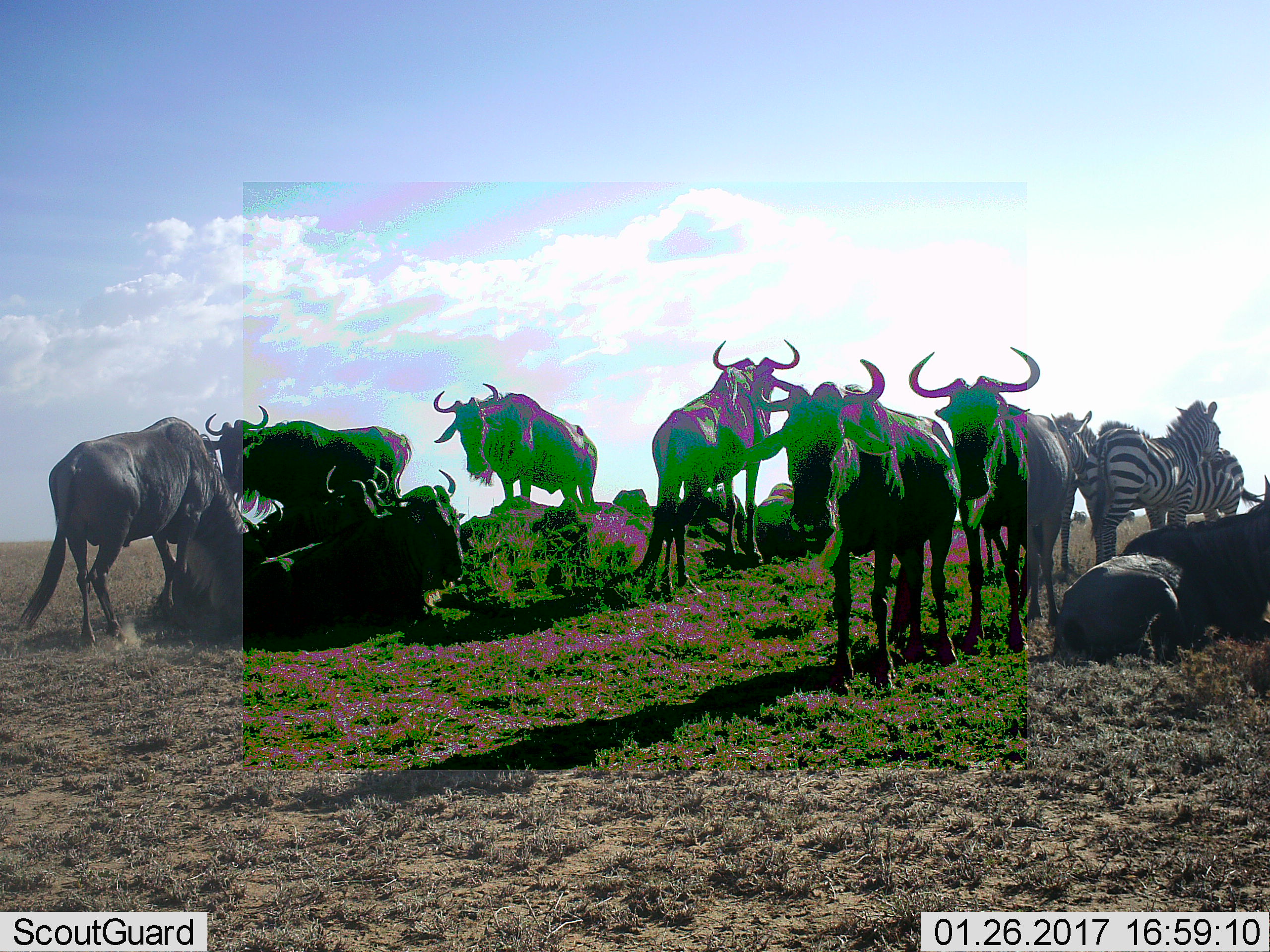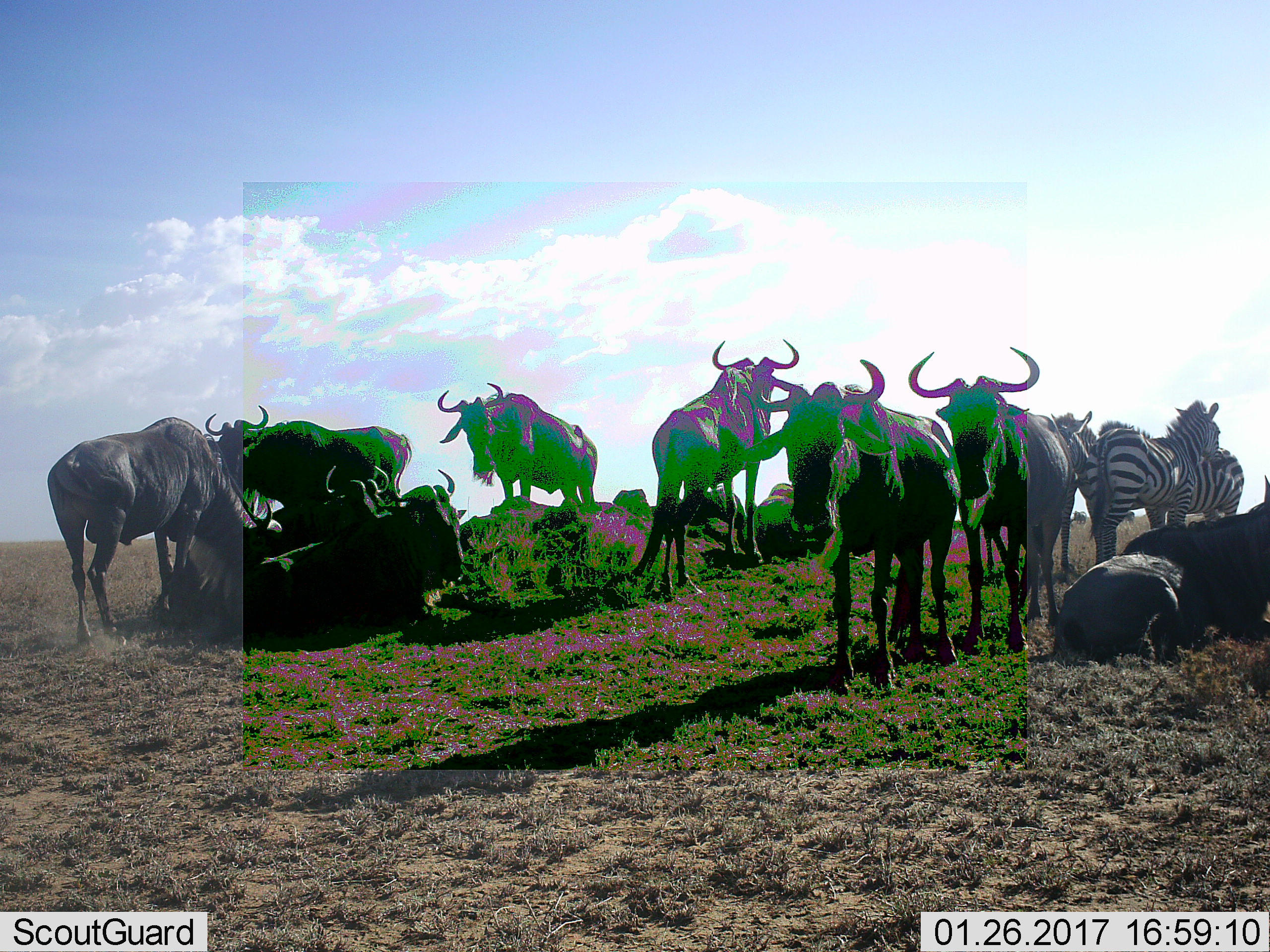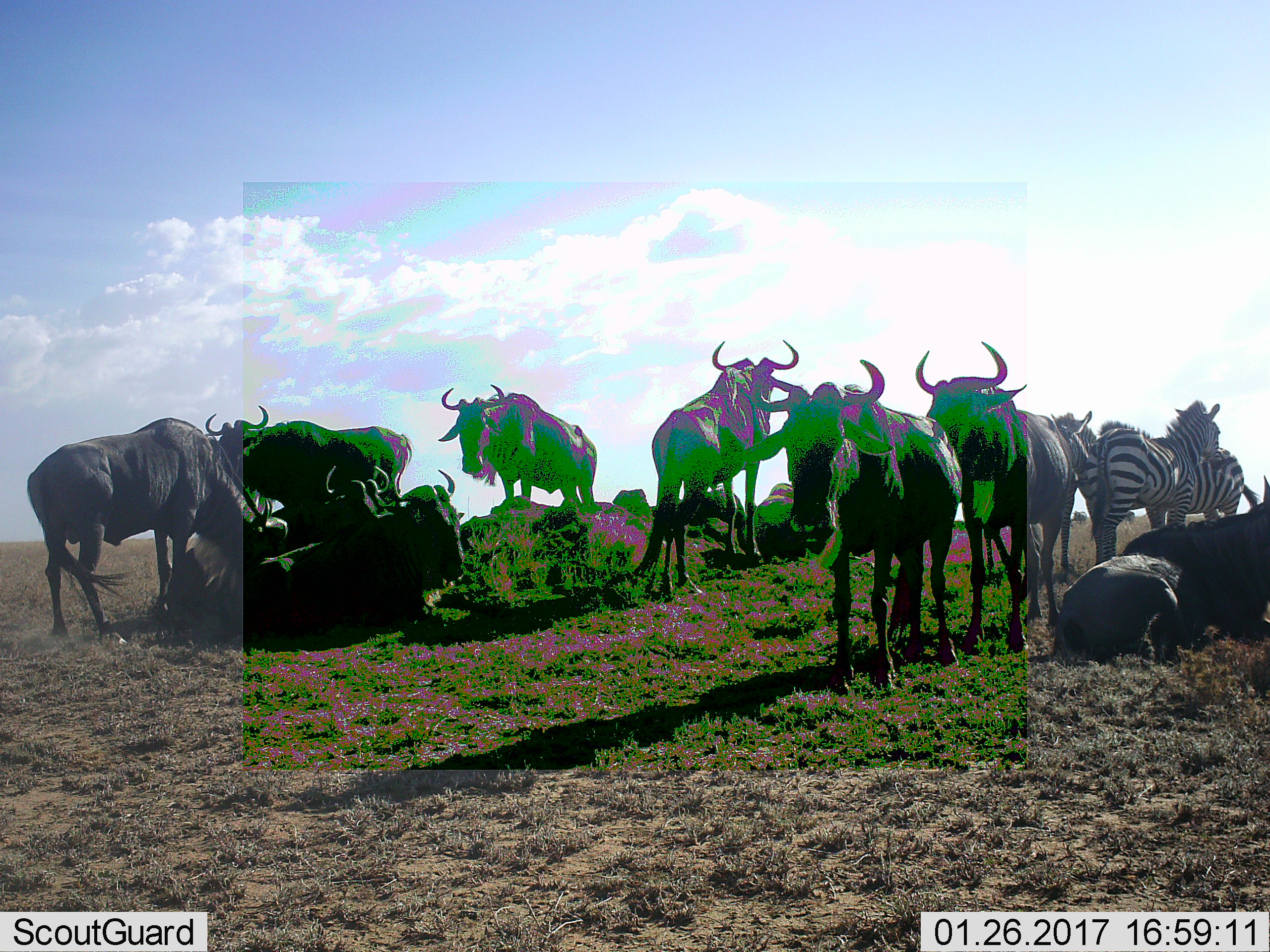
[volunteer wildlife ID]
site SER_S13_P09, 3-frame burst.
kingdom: Animalia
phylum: Chordata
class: Mammalia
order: Artiodactyla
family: Bovidae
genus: Connochaetes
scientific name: Connochaetes taurinus taurinus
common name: blue wildebeest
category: wildebeestblue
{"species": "wildebeestblue (blue wildebeest) (Connochaetes taurinus taurinus)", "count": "11-50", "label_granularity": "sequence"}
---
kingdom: Animalia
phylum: Chordata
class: Mammalia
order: Perissodactyla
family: Equidae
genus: Equus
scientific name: Equus quagga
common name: plains zebra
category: zebraplains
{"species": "zebraplains (plains zebra) (Equus quagga)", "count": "3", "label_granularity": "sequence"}